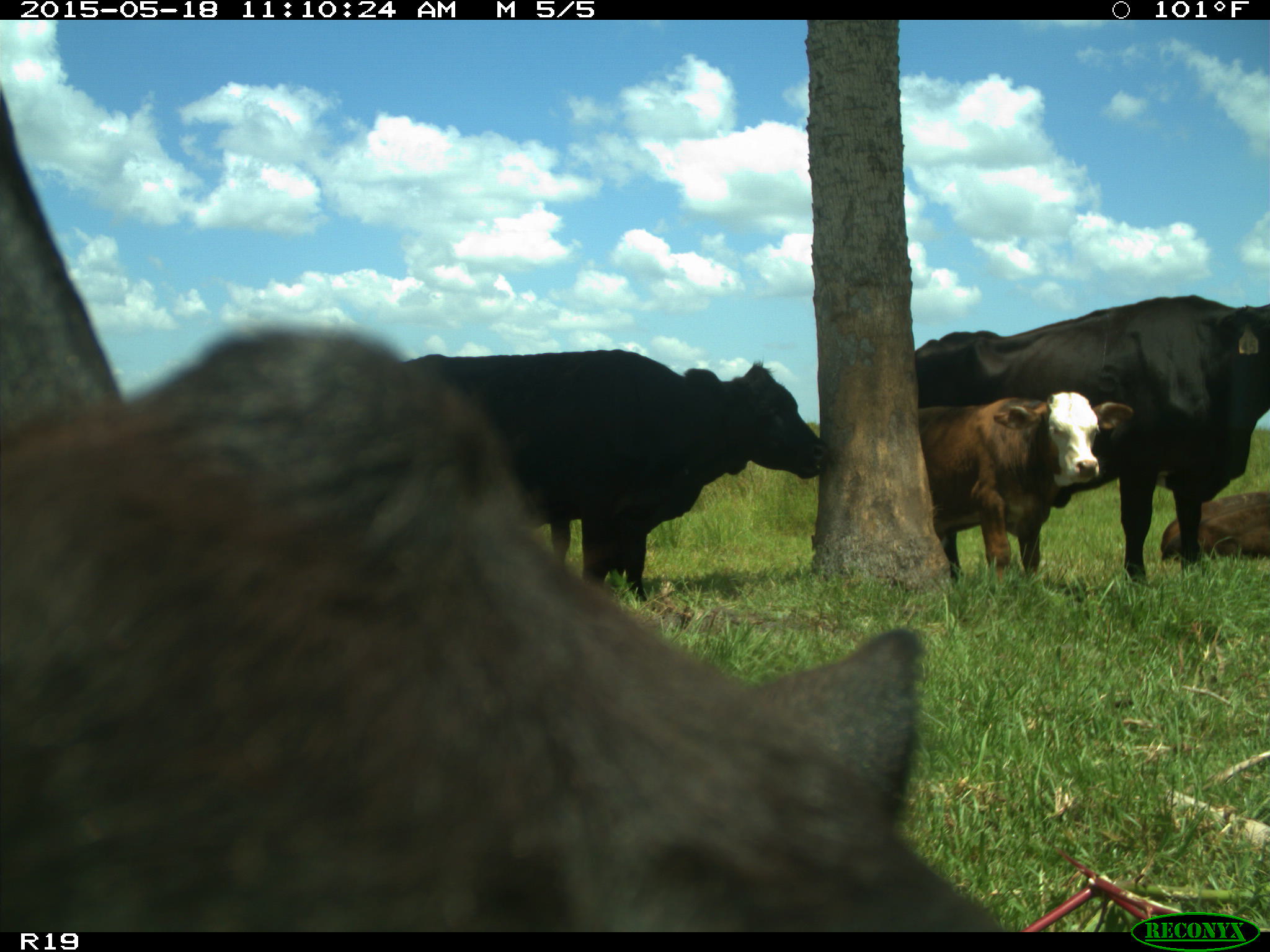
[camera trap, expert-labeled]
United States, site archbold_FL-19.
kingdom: Animalia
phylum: Chordata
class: Mammalia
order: Artiodactyla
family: Bovidae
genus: Bos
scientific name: Bos taurus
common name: domestic cow